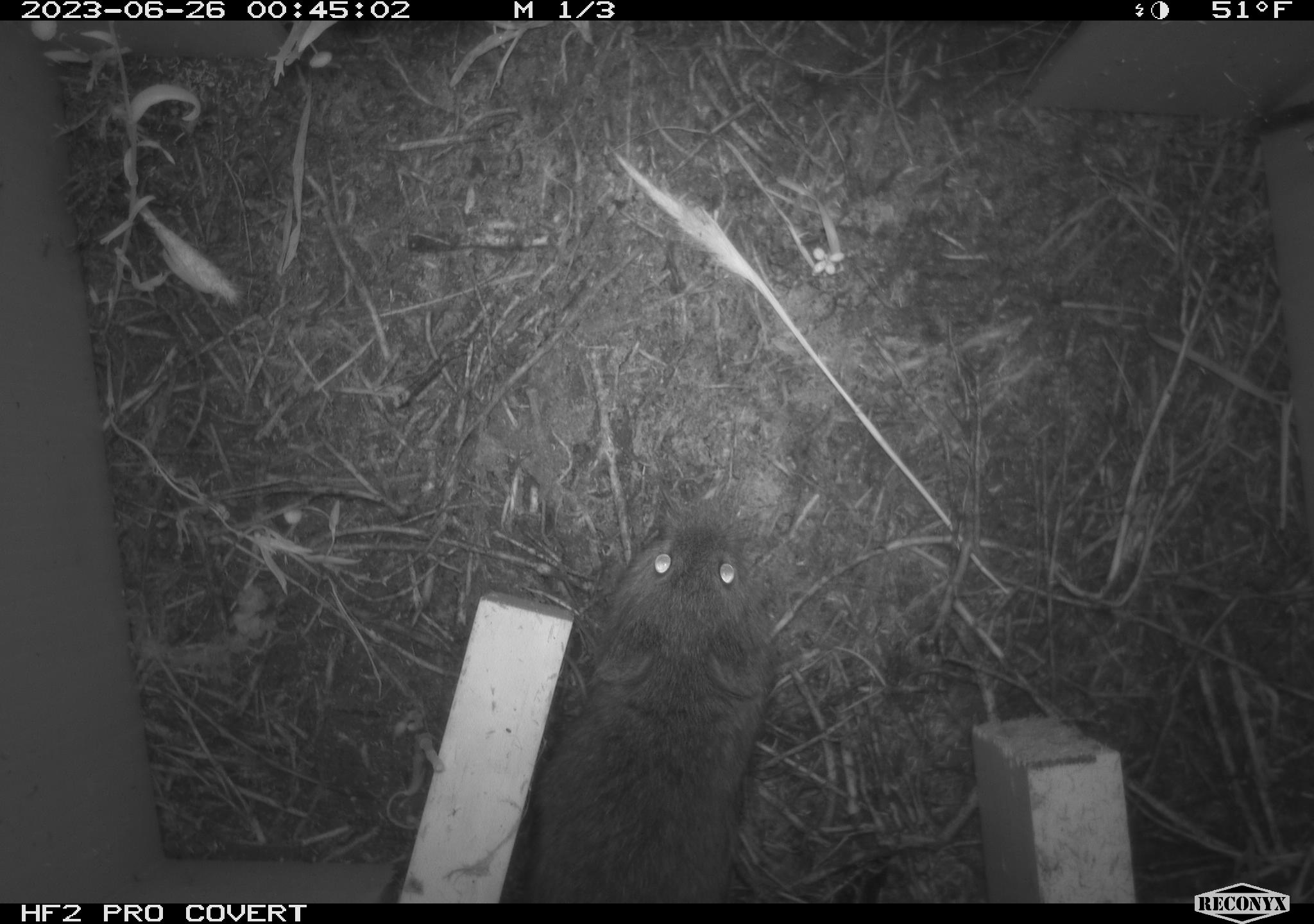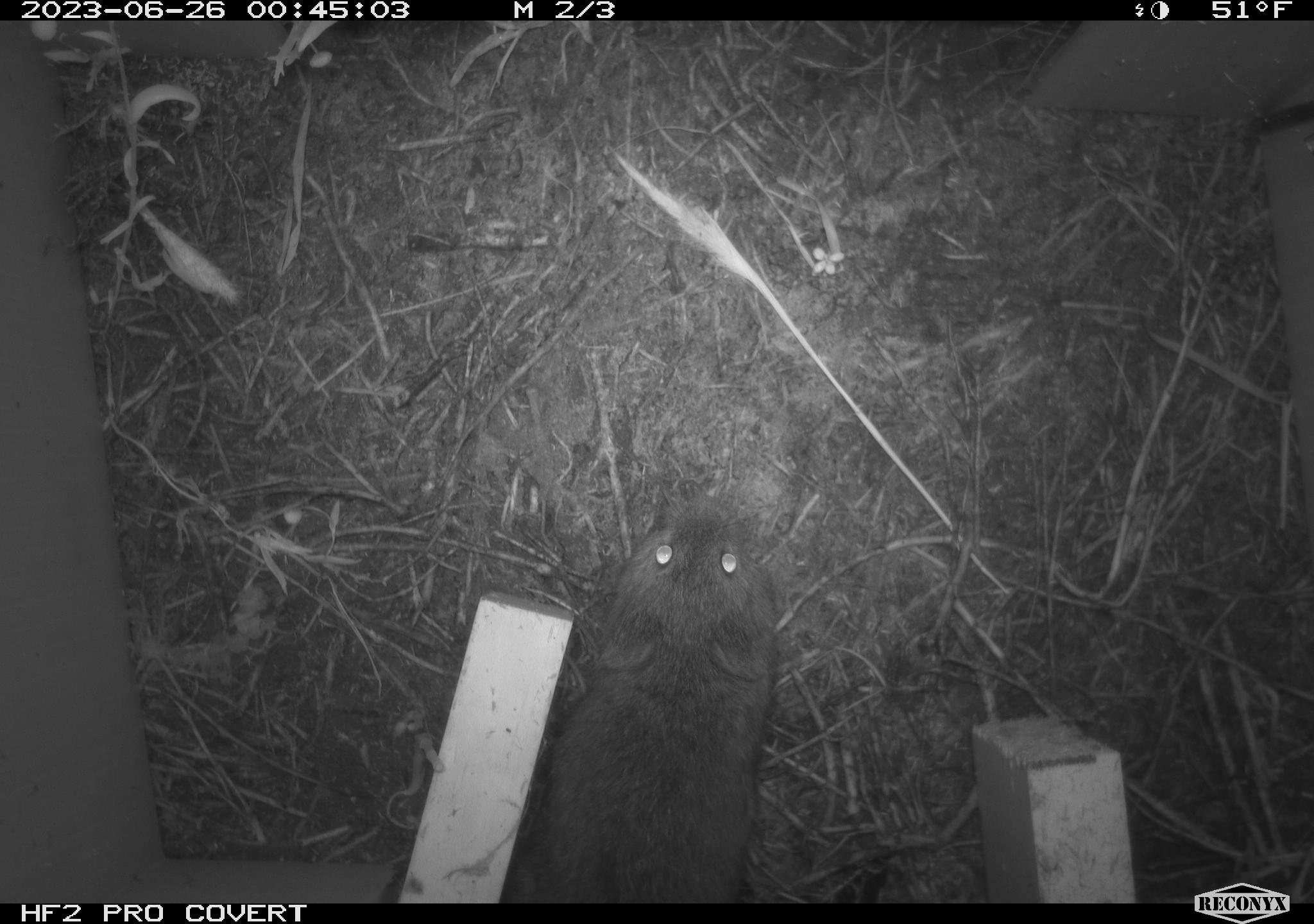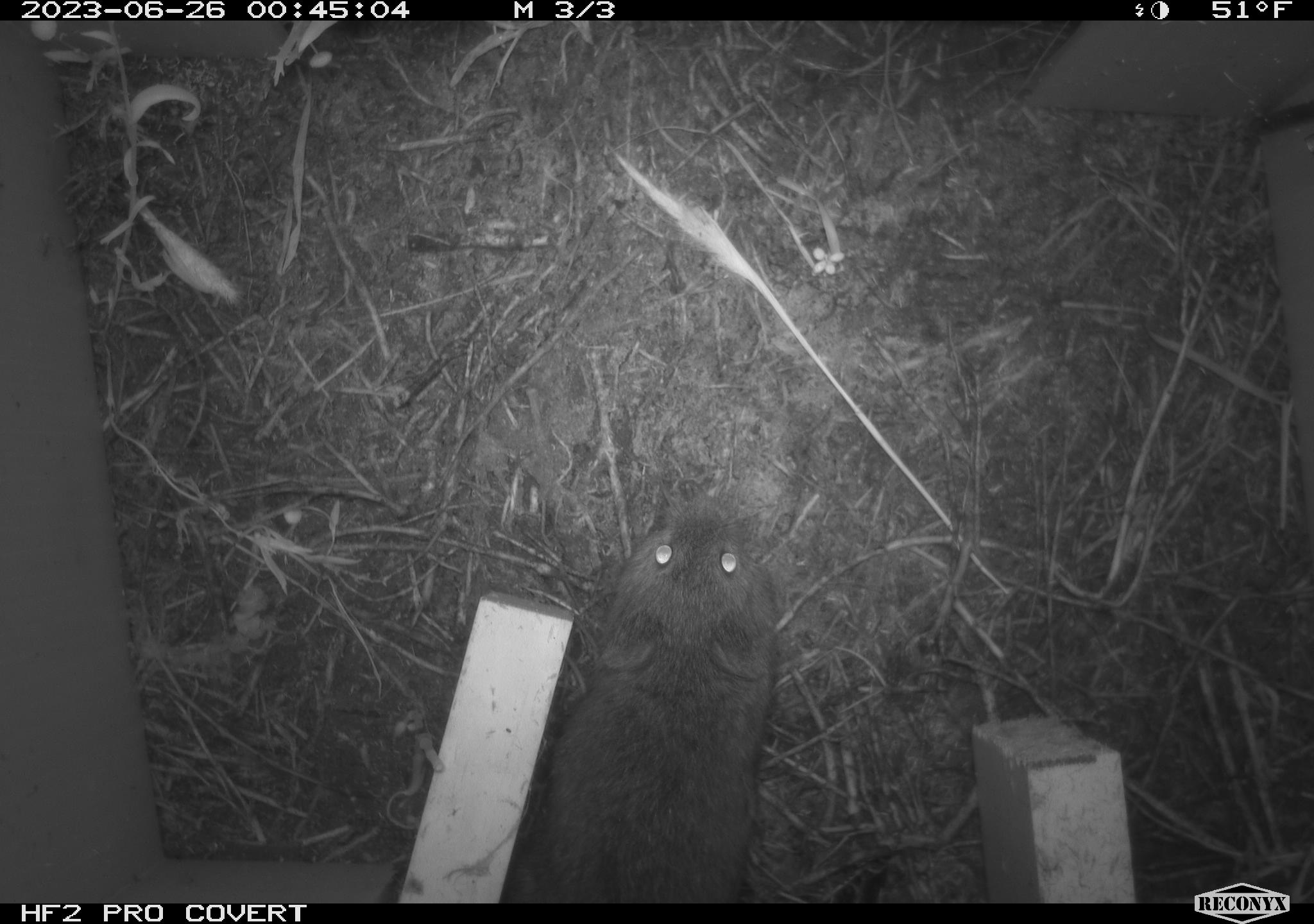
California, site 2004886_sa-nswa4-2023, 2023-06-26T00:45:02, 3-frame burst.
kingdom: Animalia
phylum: Chordata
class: Mammalia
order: Rodentia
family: Cricetidae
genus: Microtus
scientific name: Microtus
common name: meadow vole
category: microtus species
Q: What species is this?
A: Microtus species (meadow vole) (Microtus).